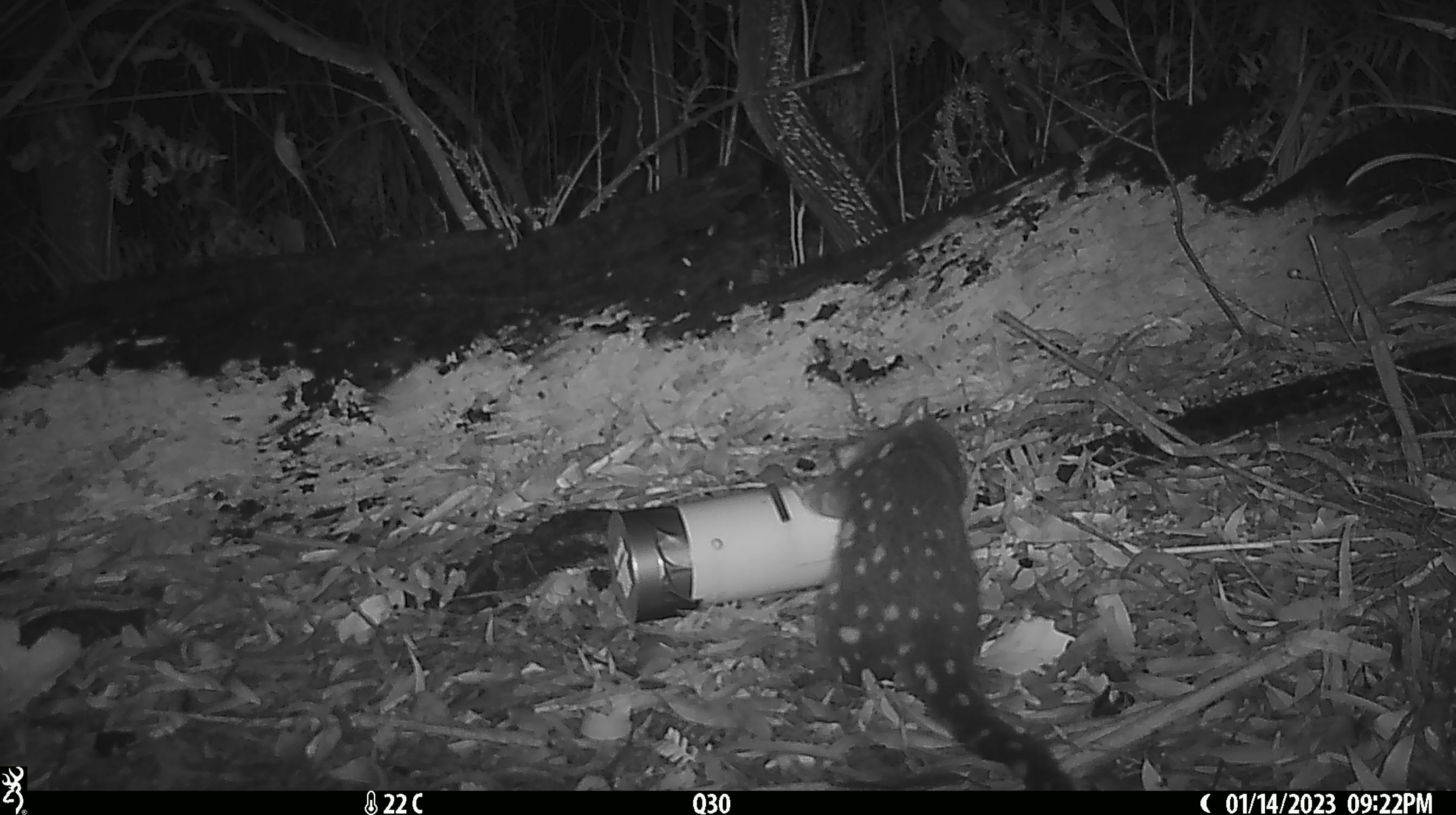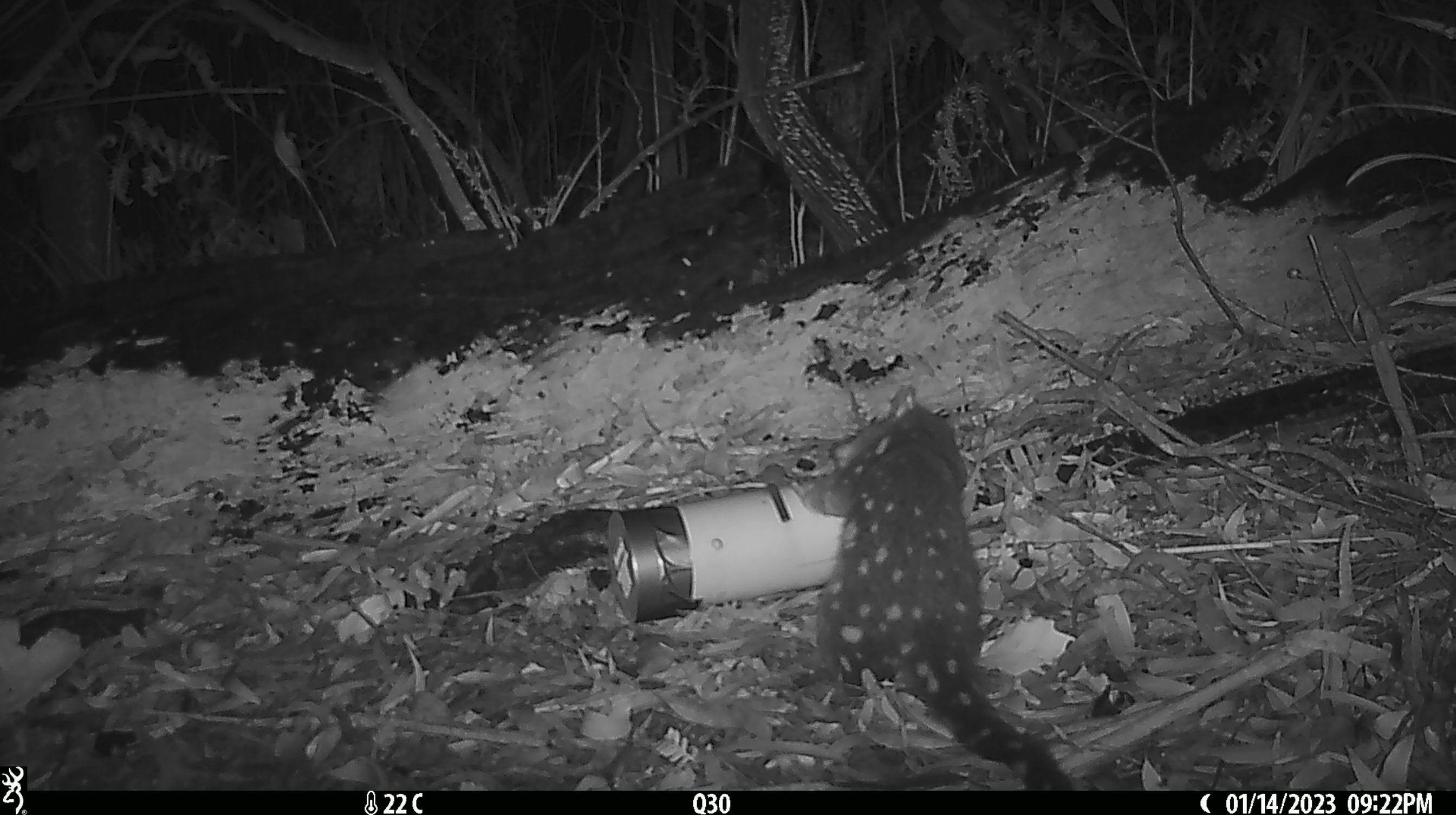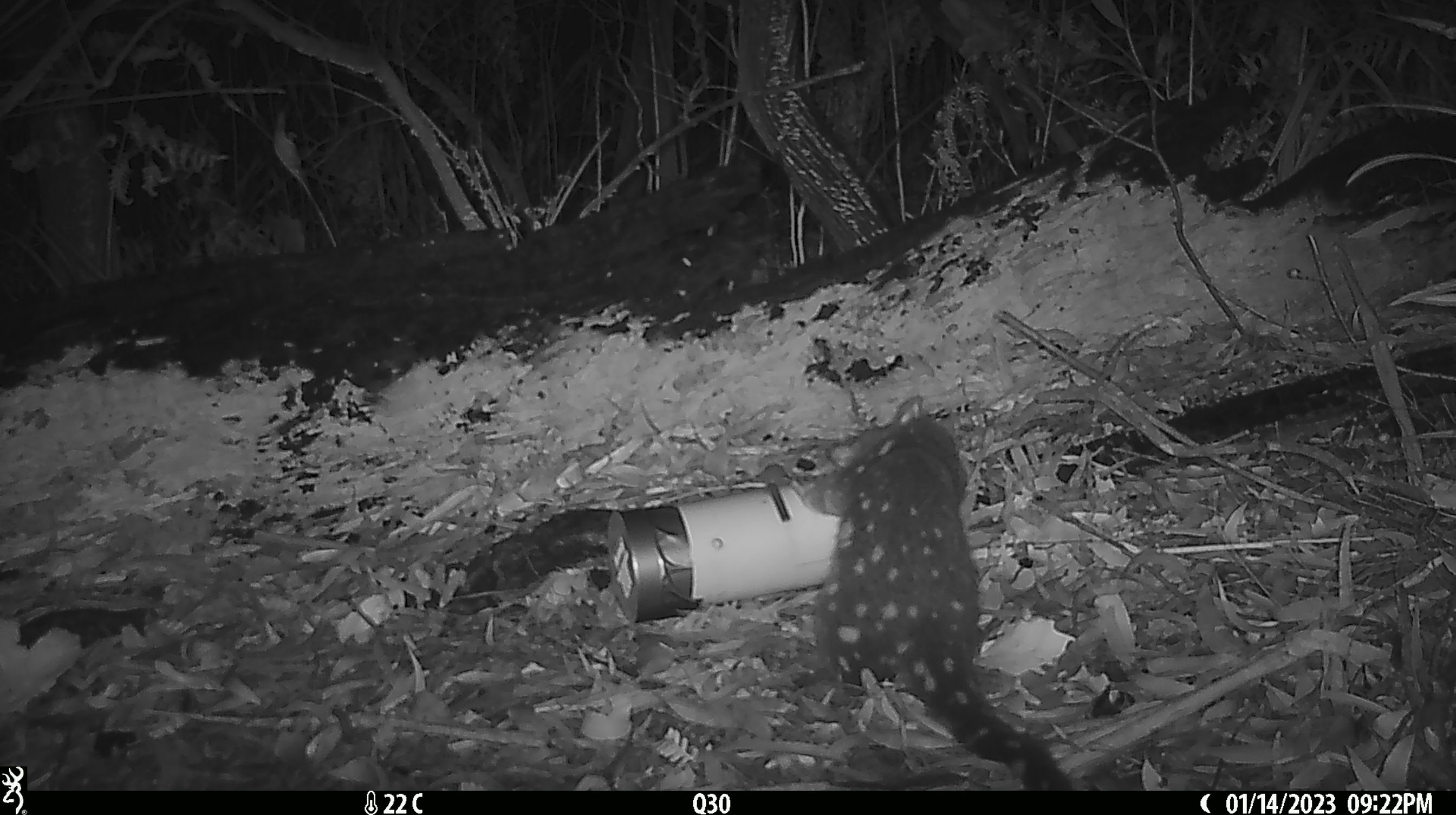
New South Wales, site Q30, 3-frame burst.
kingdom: Animalia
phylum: Chordata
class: Mammalia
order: Dasyuromorphia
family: Dasyuridae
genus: Dasyurus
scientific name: Dasyurus maculatus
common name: spotted-tailed quoll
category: quoll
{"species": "quoll (spotted-tailed quoll) (Dasyurus maculatus)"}